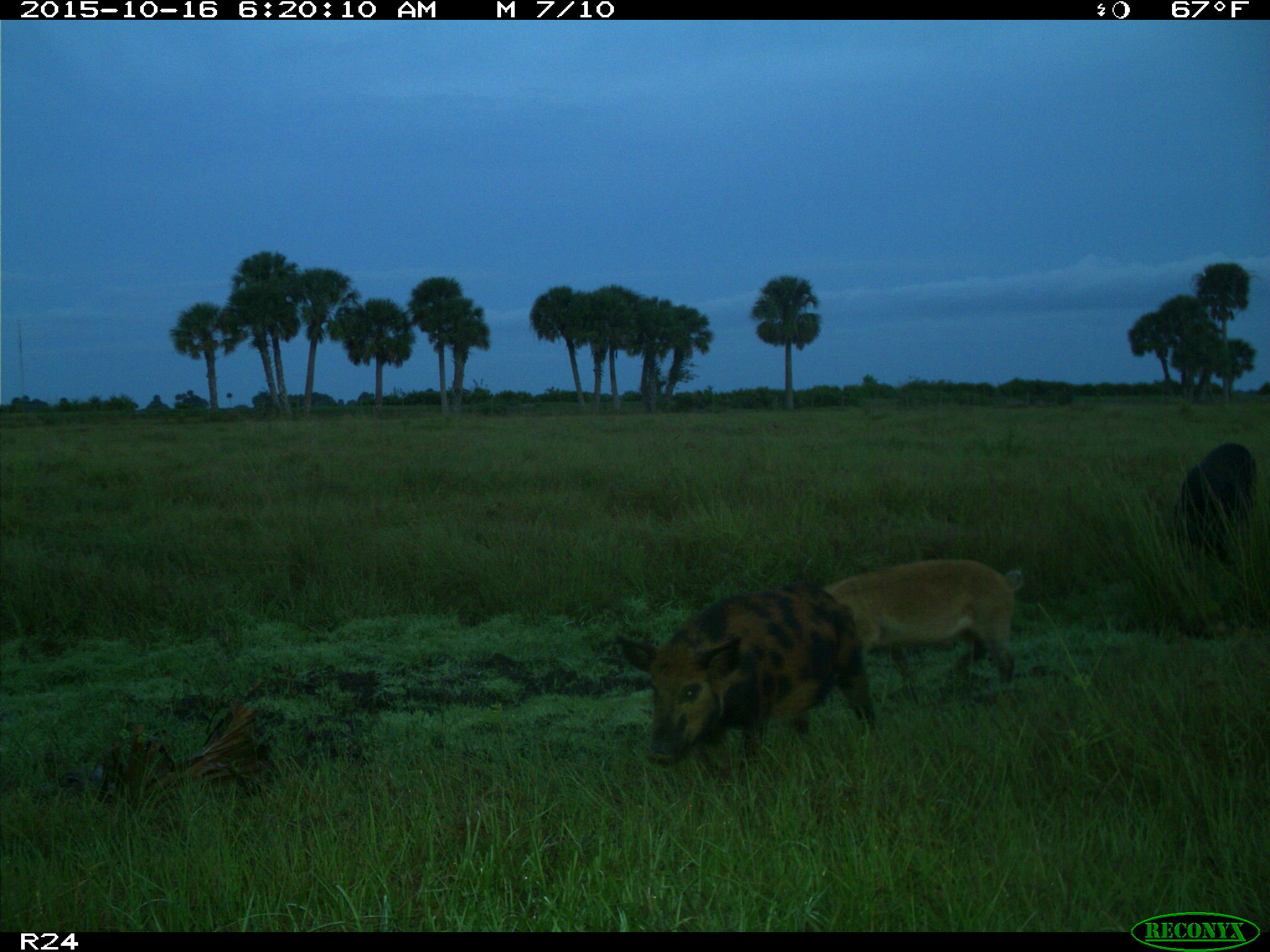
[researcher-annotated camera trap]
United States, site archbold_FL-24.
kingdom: Animalia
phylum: Chordata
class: Mammalia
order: Artiodactyla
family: Suidae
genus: Sus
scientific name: Sus scrofa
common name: wild boar